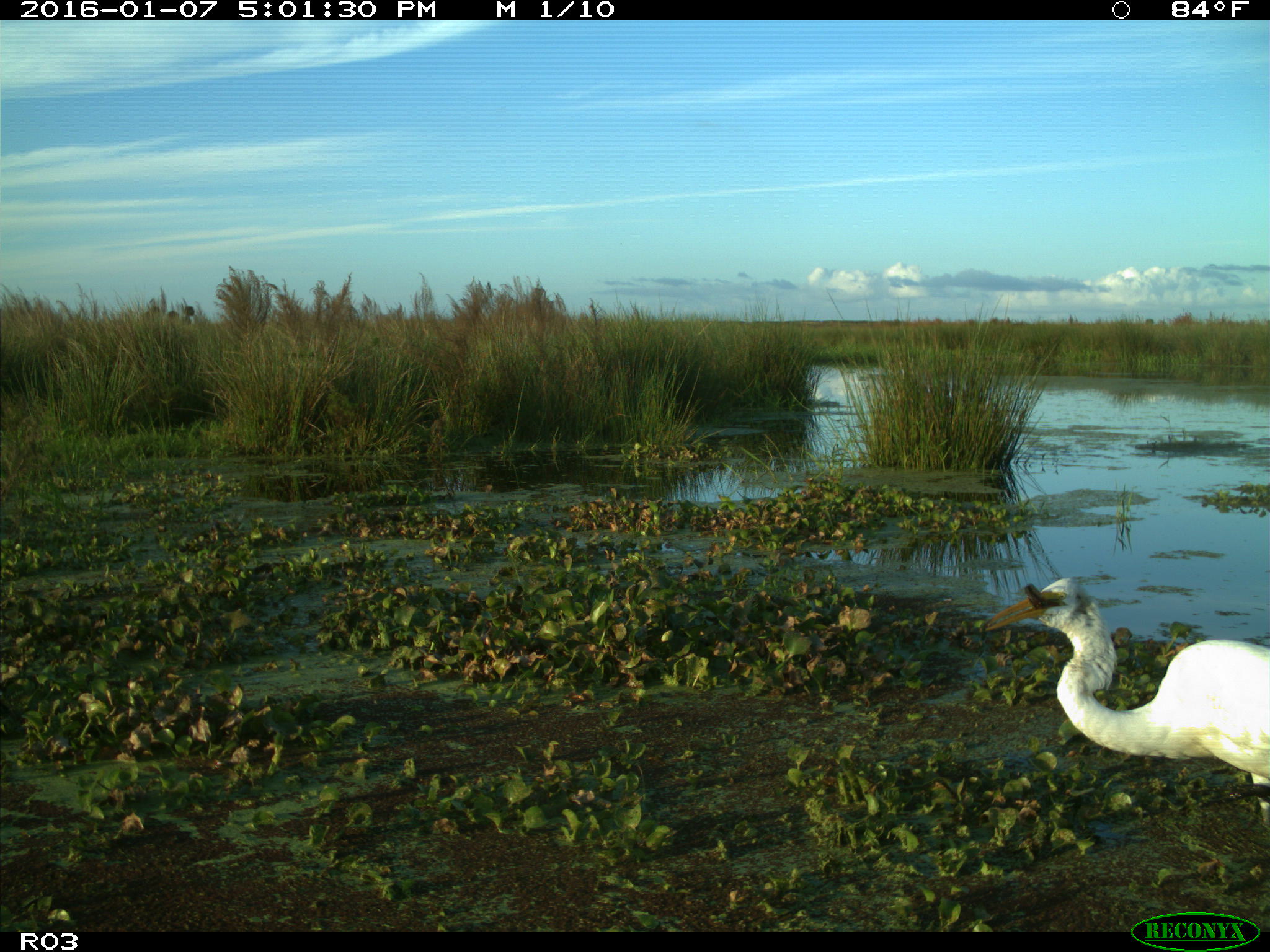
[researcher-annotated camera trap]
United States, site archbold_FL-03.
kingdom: Animalia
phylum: Chordata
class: Aves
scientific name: Aves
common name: birds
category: unidentified bird